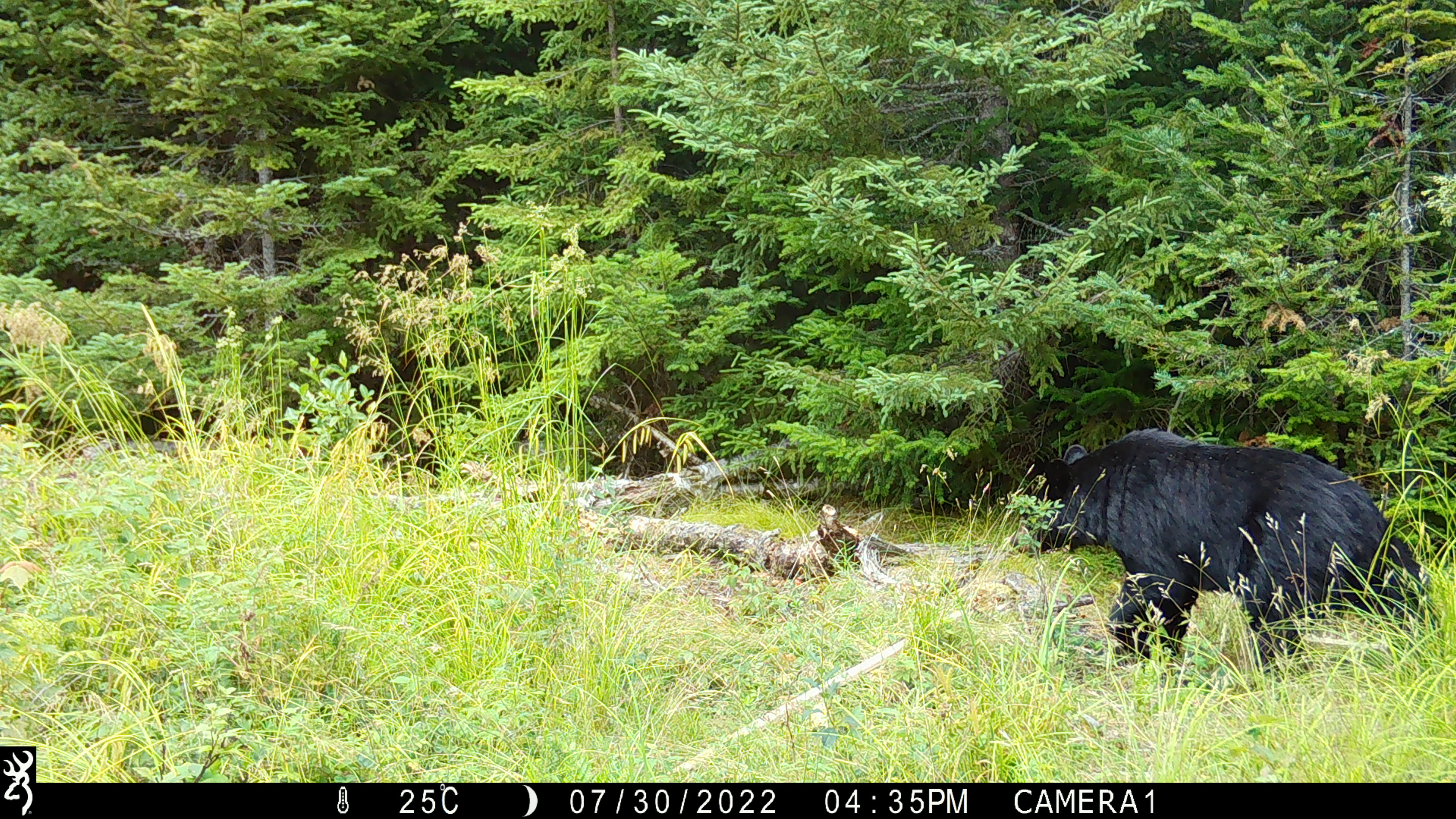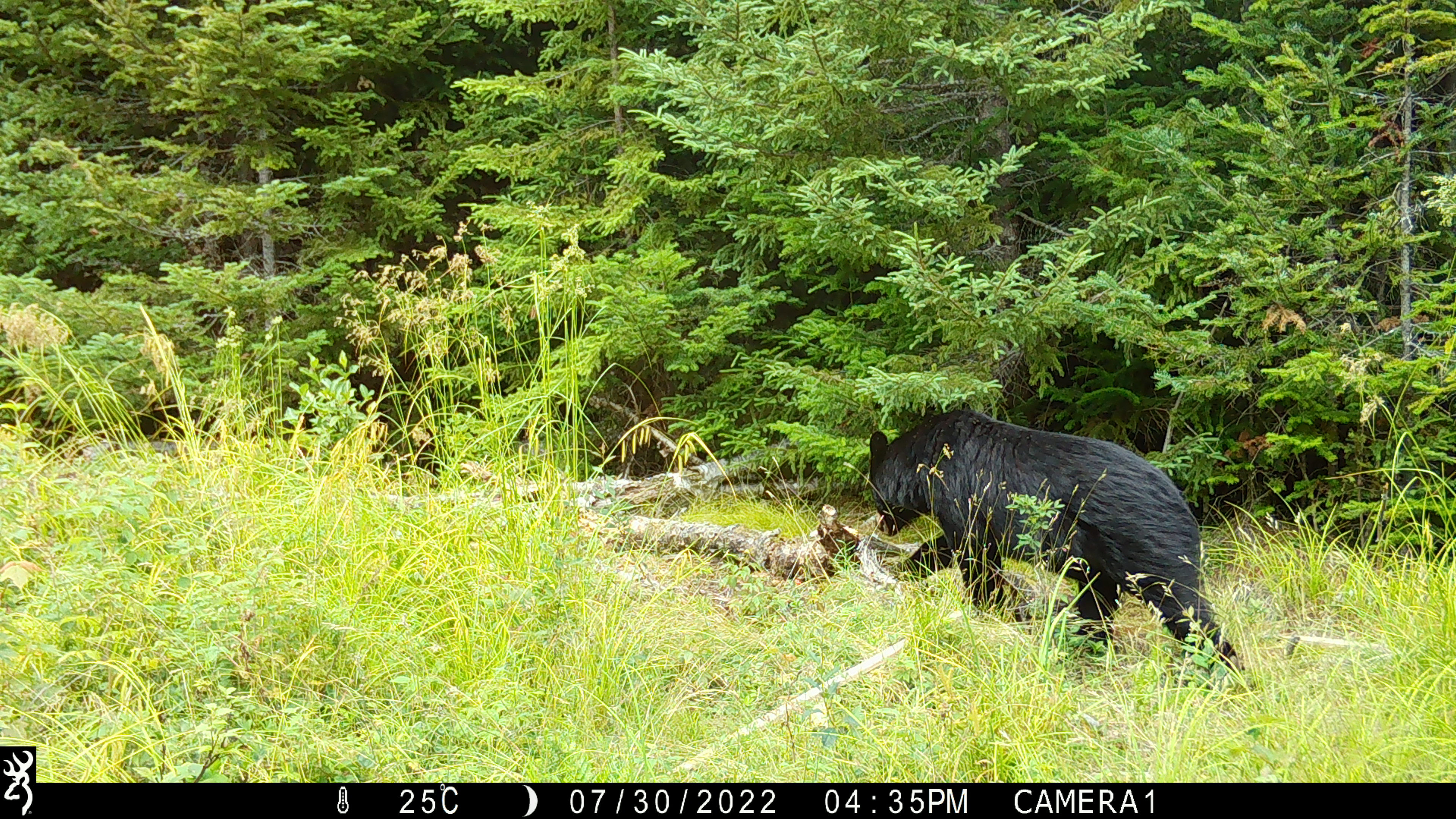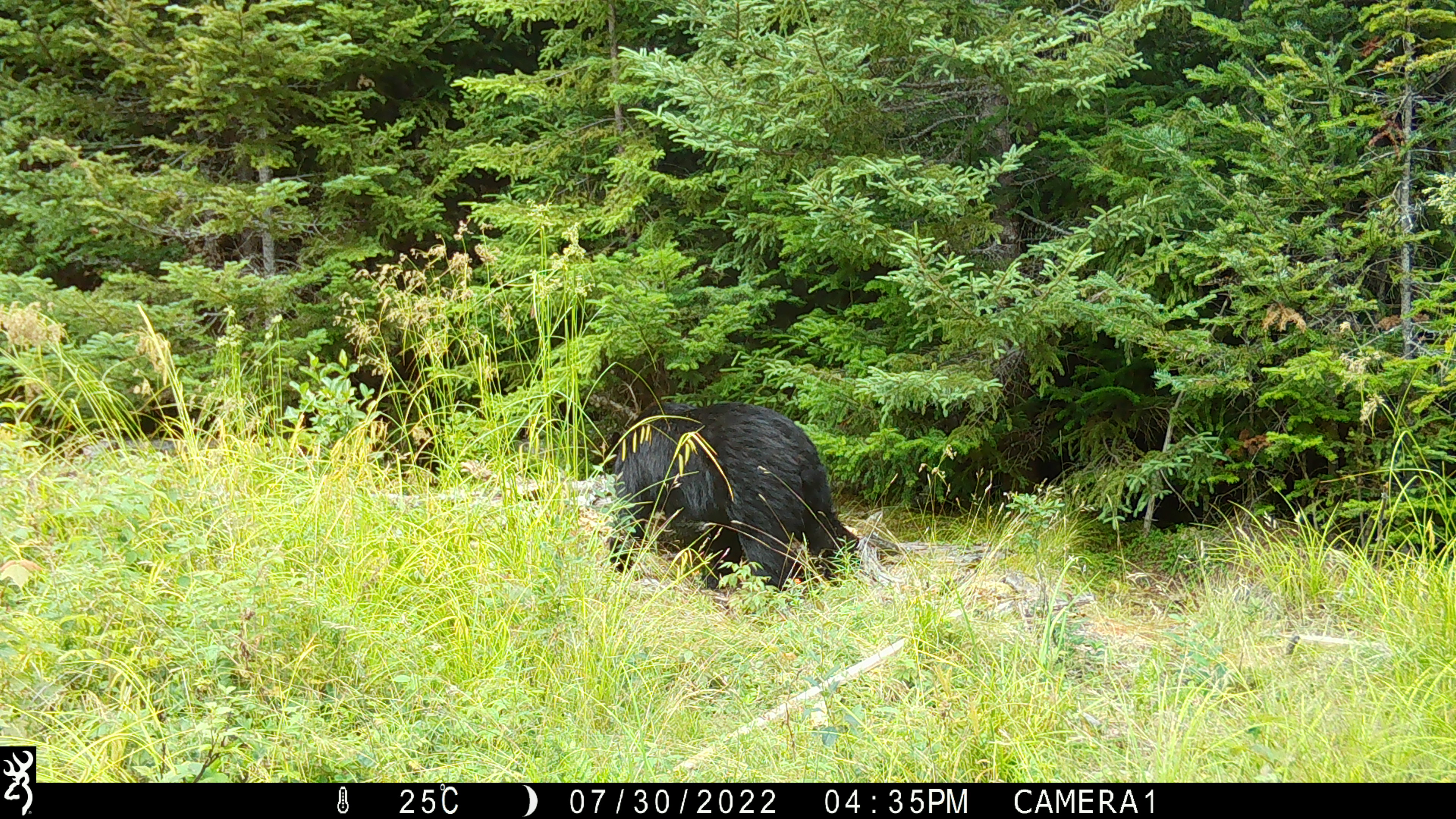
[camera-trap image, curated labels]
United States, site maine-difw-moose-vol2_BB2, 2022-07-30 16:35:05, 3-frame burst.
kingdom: Animalia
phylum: Chordata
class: Mammalia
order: Carnivora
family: Ursidae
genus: Ursus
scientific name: Ursus americanus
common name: black bear